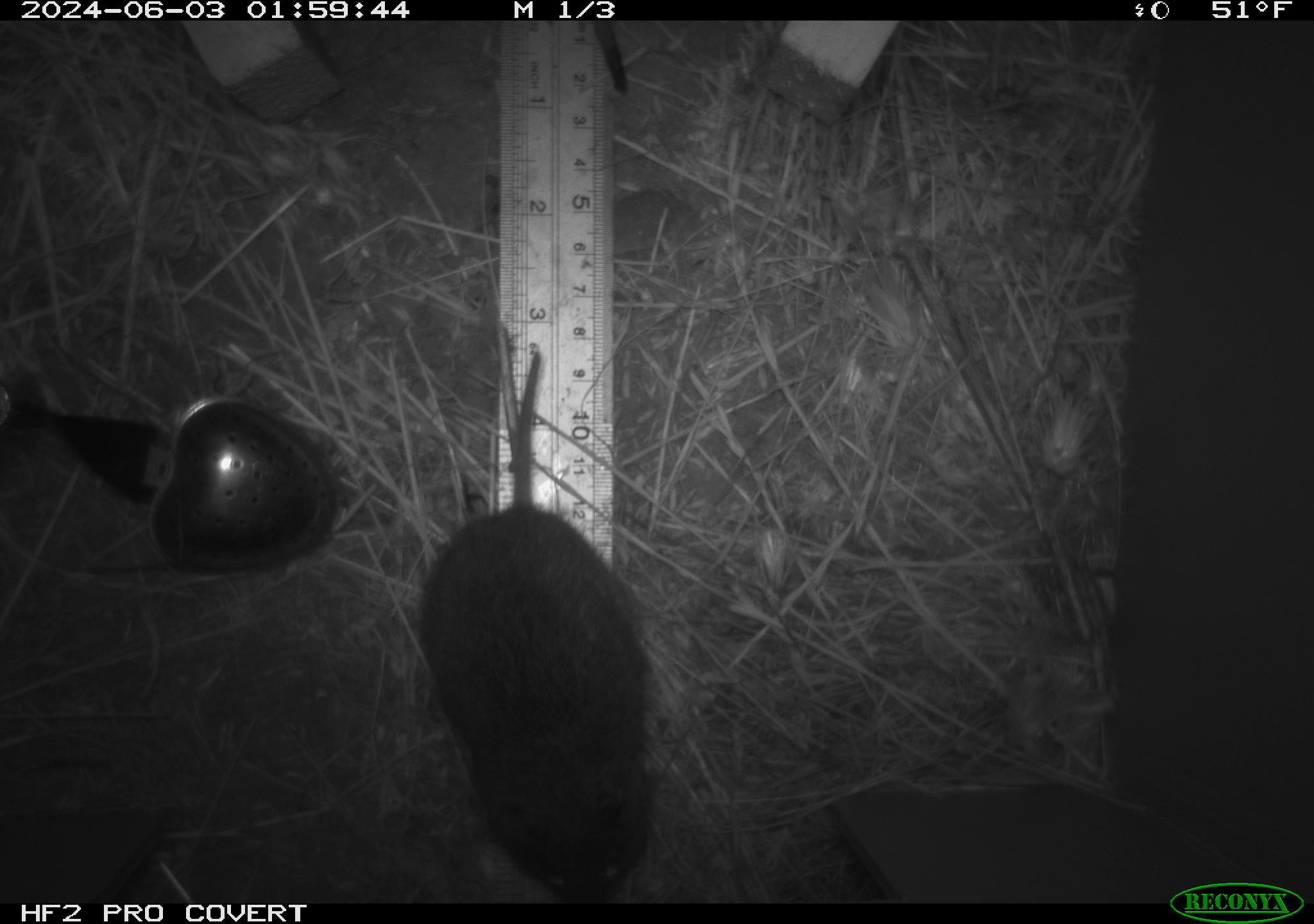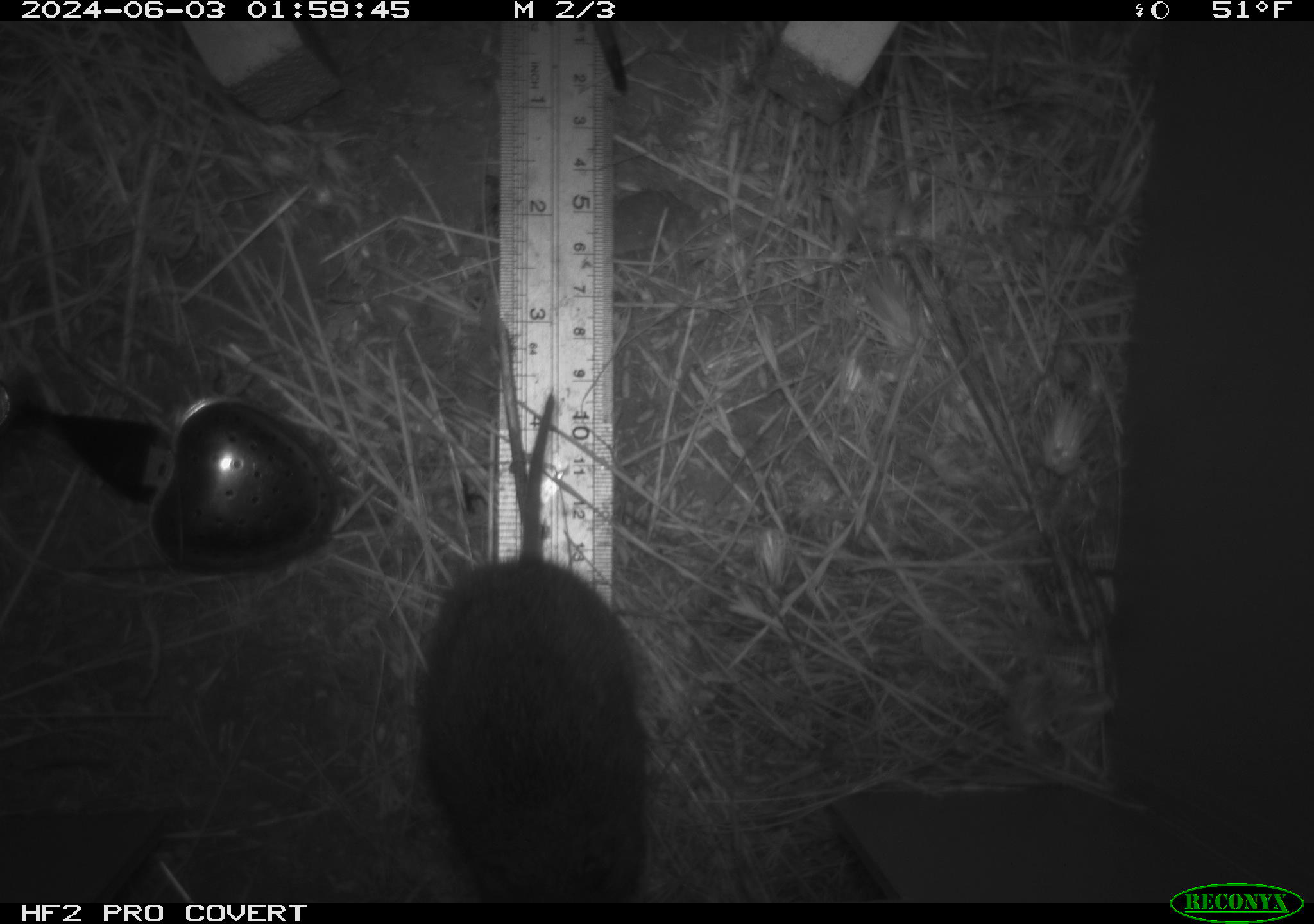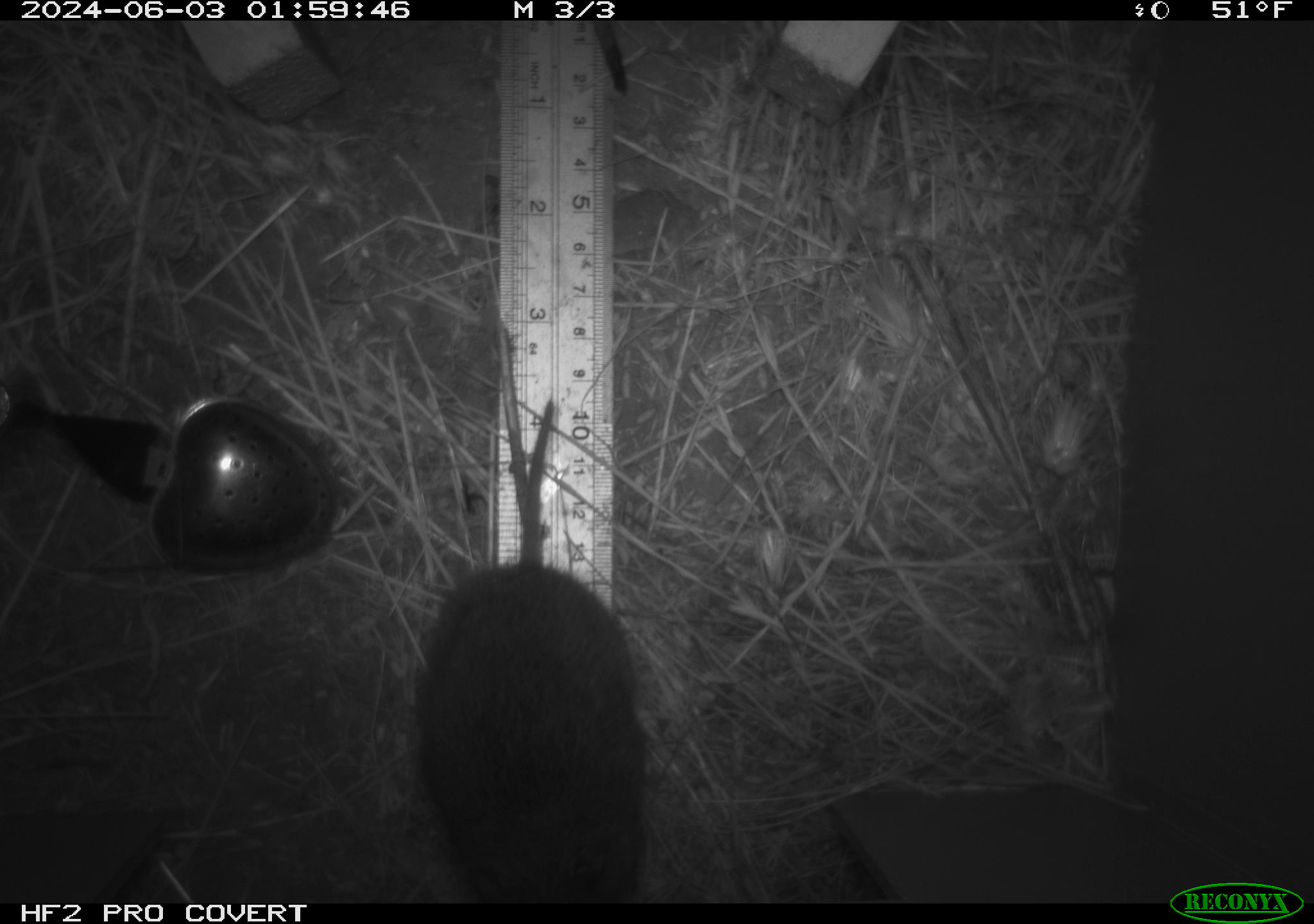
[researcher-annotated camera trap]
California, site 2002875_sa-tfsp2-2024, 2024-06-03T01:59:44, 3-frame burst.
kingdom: Animalia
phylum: Chordata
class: Mammalia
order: Rodentia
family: Cricetidae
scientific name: Arvicolinae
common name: voles, lemmings, and muskrats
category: arvicolinae subfamily